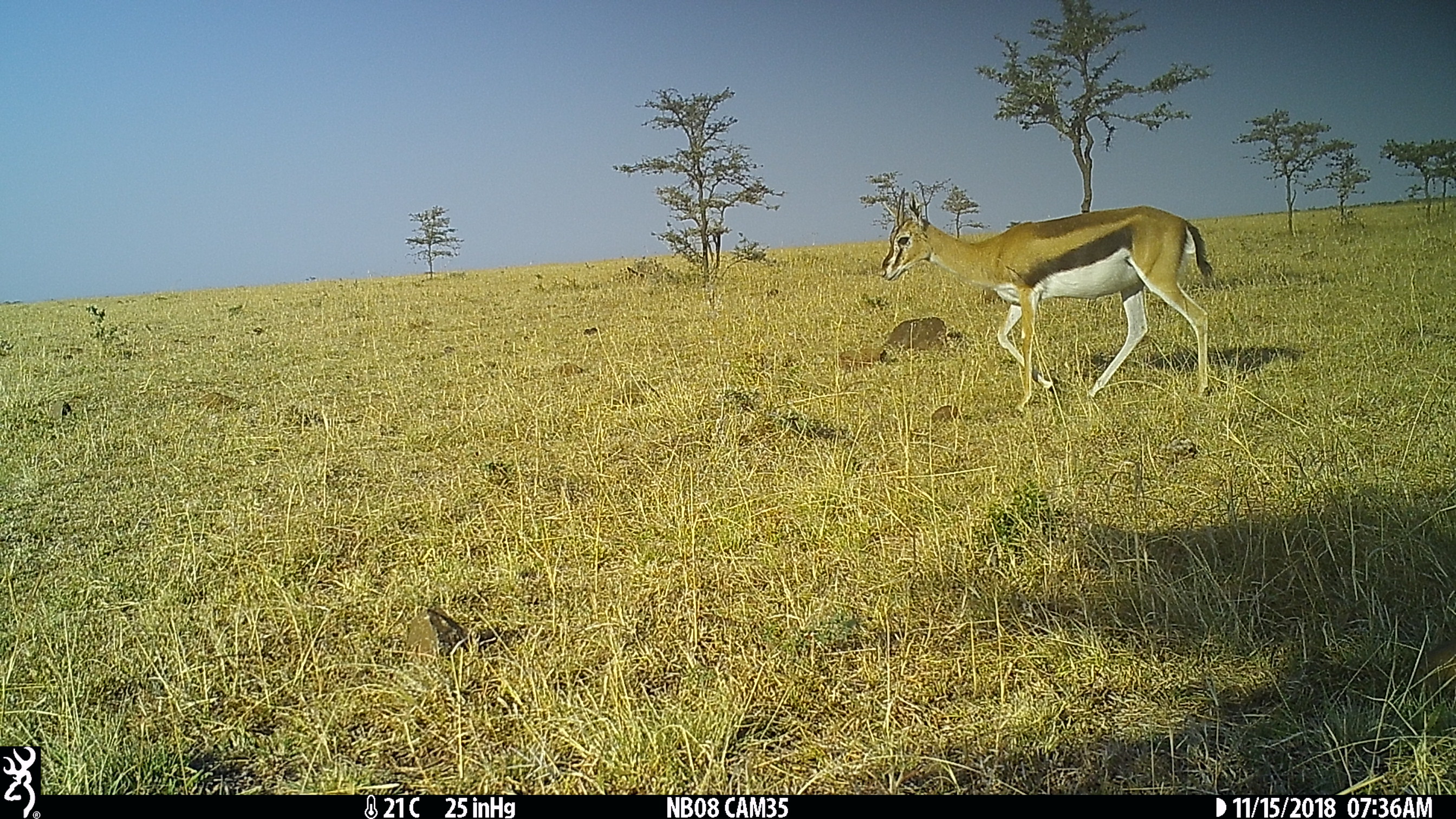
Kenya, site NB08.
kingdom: Animalia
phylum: Chordata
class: Mammalia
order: Artiodactyla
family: Bovidae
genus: Eudorcas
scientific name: Eudorcas thomsonii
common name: thomon's gazelle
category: gazelle thomsons